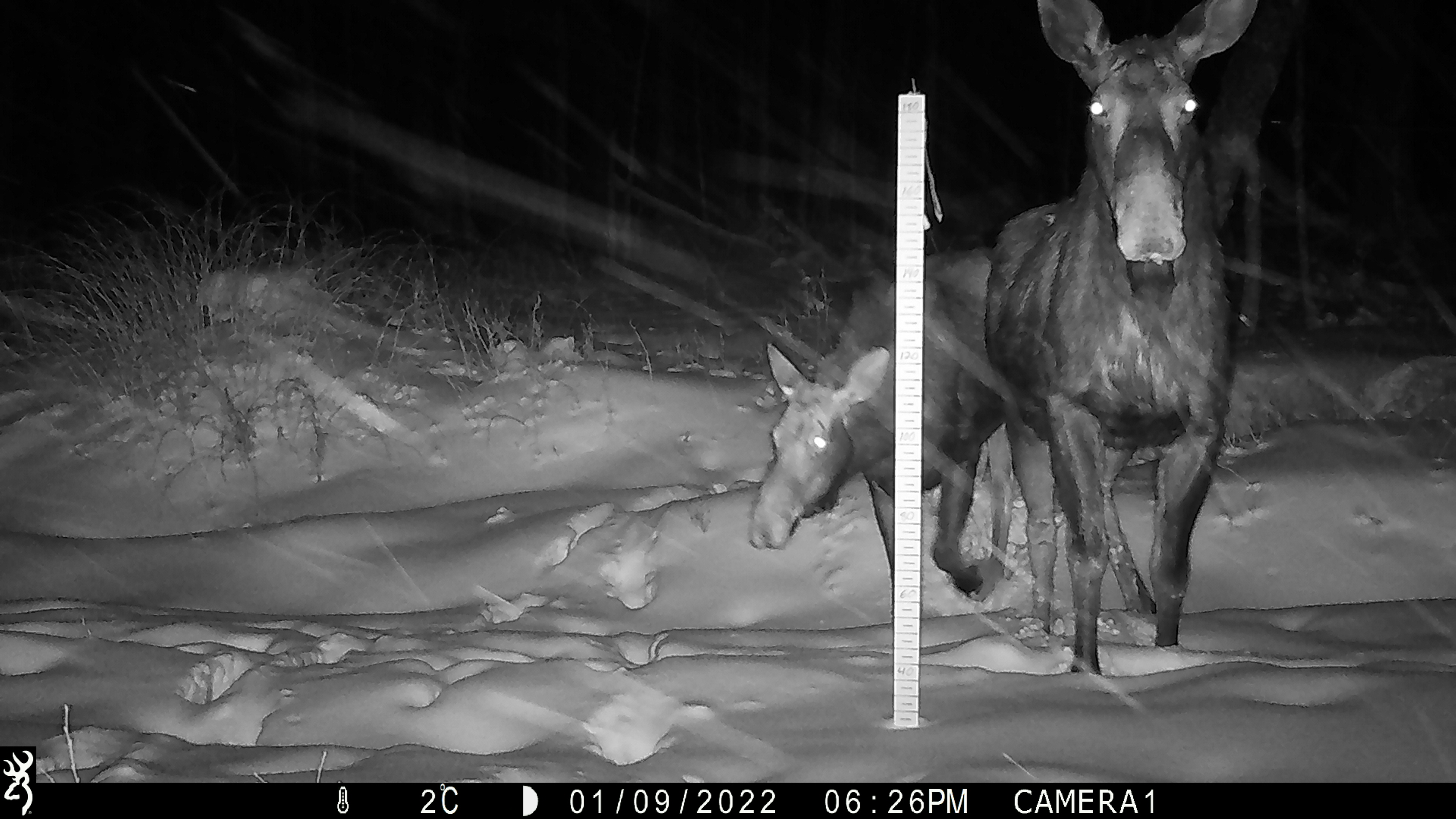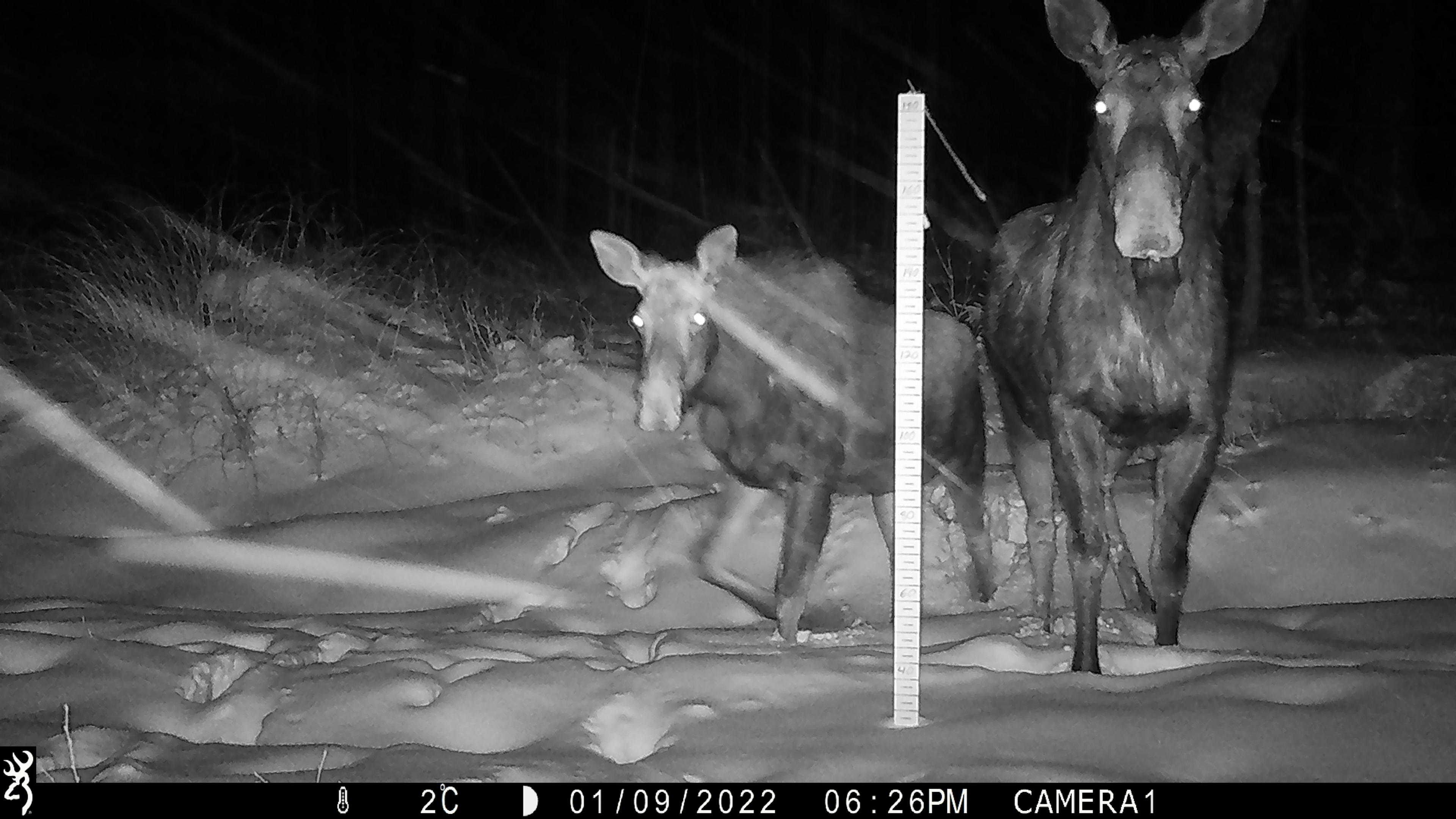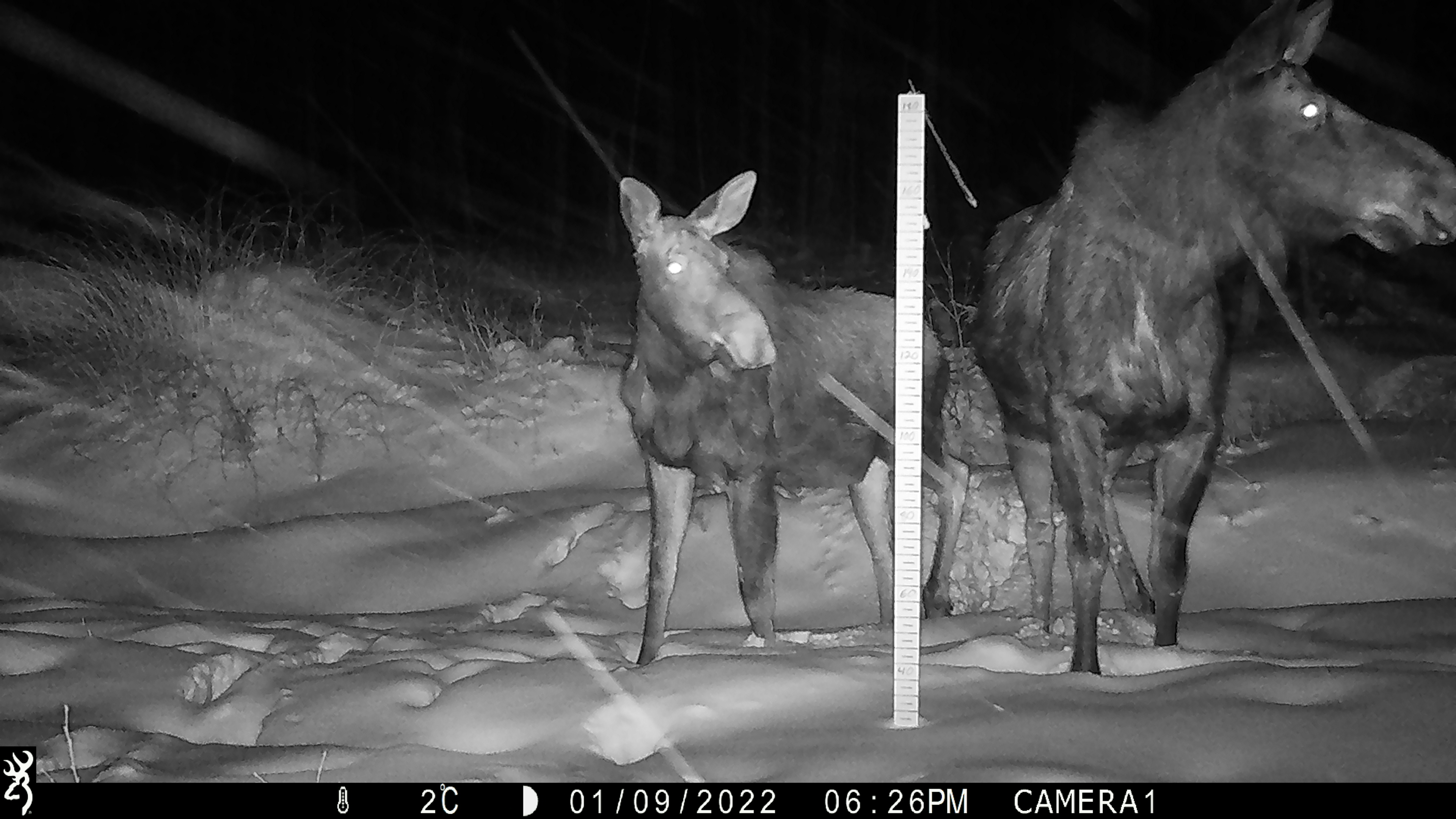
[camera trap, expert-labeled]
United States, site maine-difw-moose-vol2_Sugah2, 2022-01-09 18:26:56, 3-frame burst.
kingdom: Animalia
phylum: Chordata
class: Mammalia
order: Artiodactyla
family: Cervidae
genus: Alces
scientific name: Alces alces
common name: moose